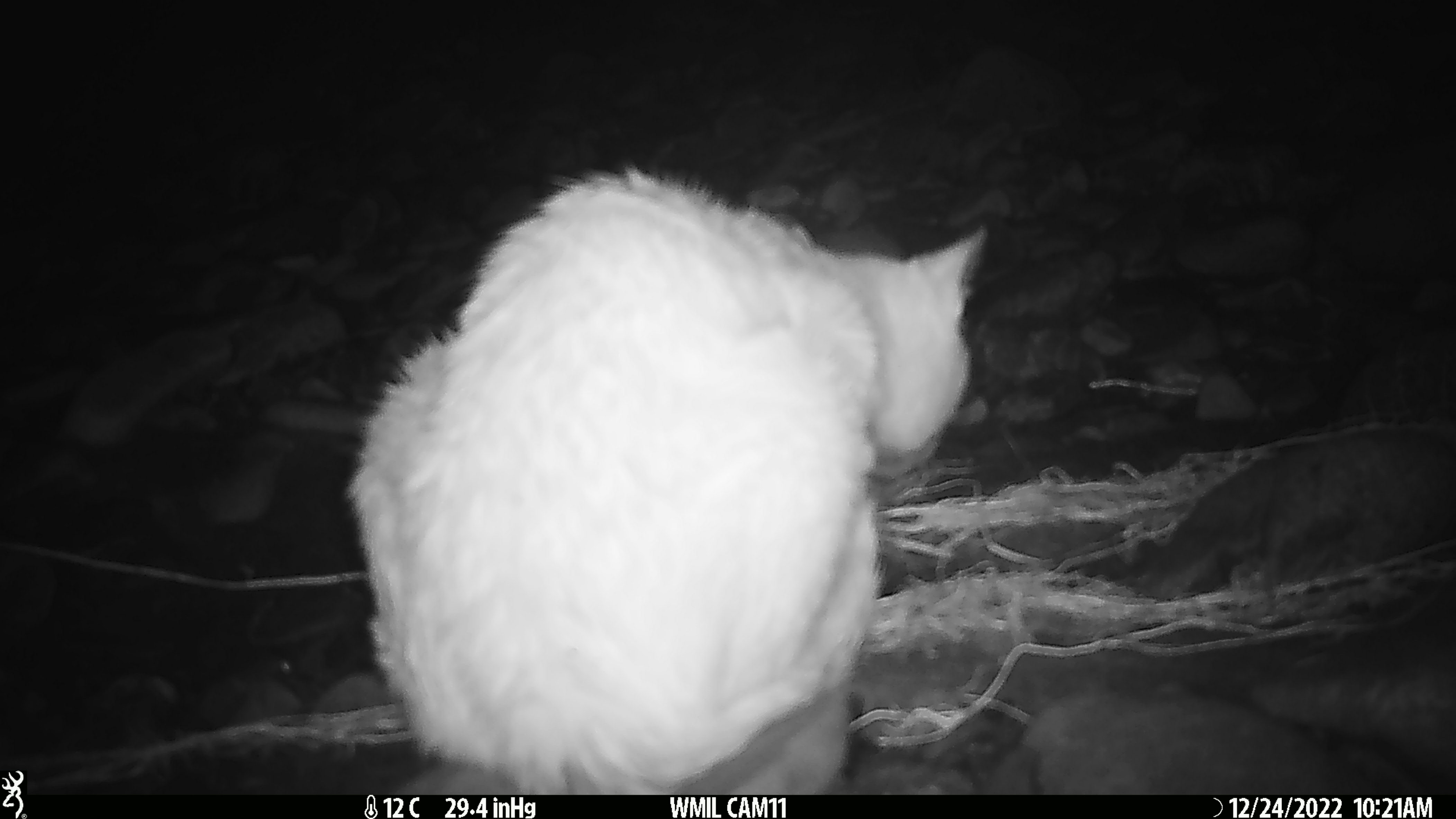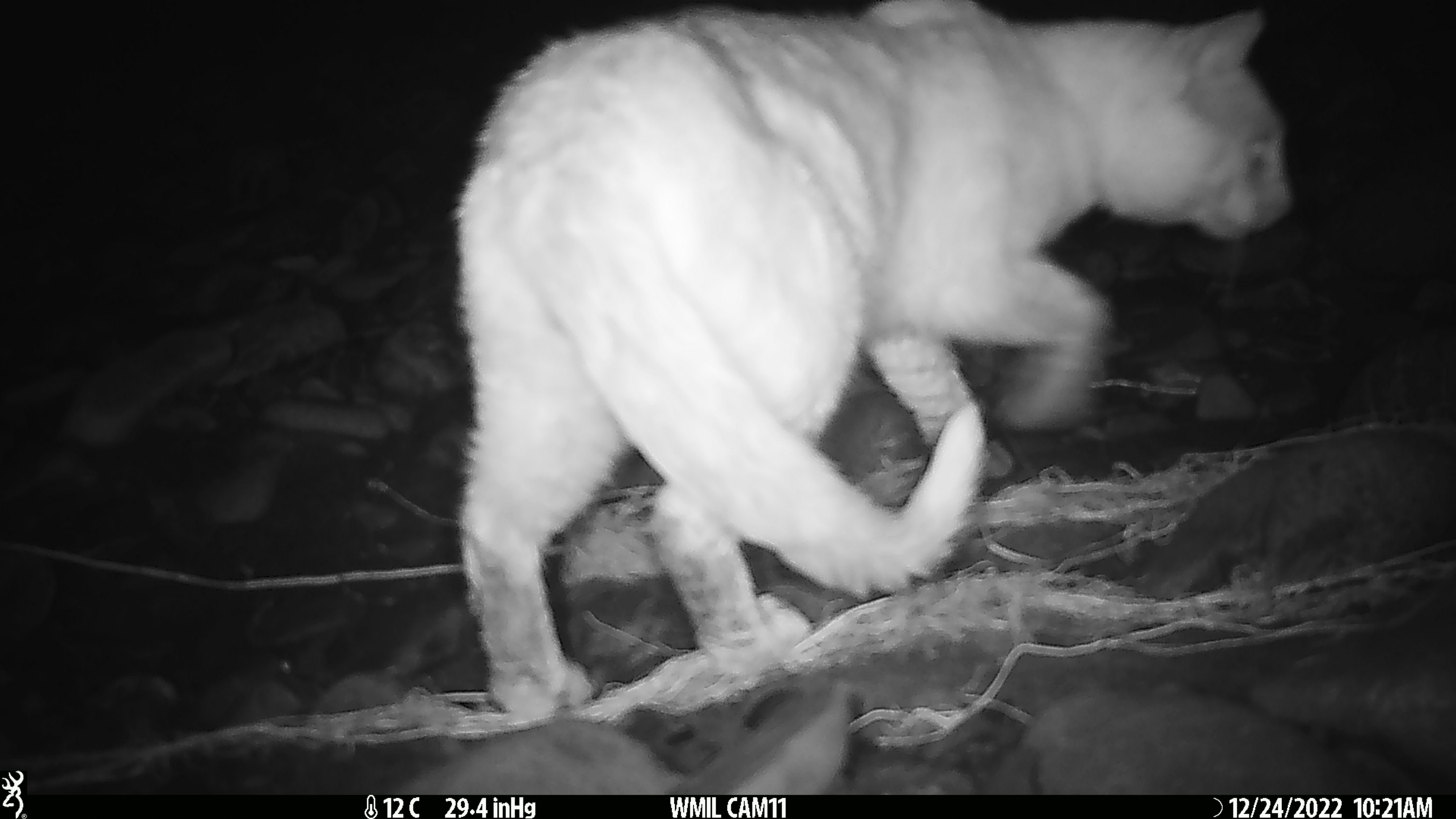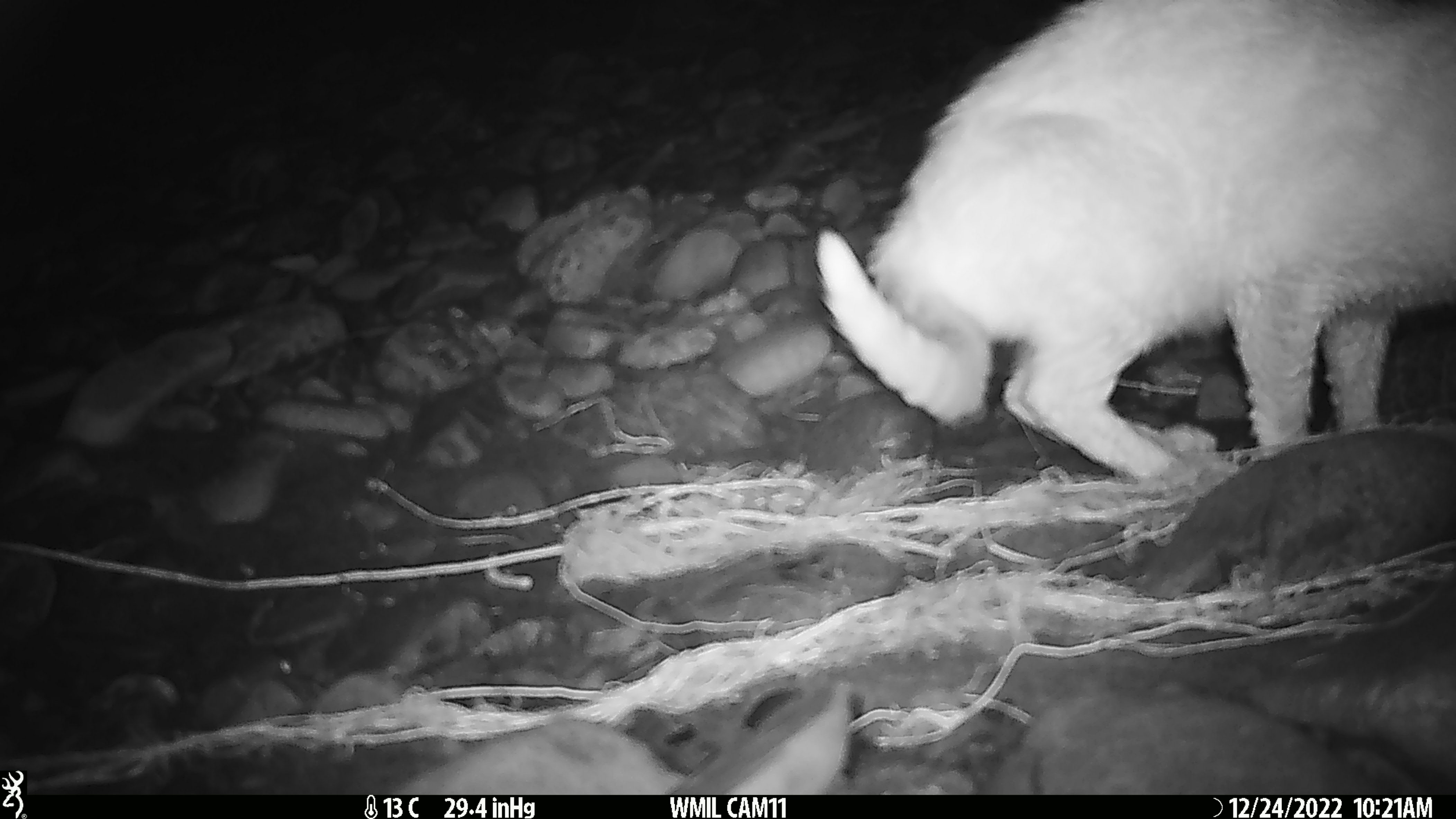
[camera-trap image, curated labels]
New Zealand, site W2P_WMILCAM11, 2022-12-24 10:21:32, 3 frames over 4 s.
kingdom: Animalia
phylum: Chordata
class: Mammalia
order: Carnivora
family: Felidae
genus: Felis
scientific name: Felis catus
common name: domestic cat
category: cat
Cat (domestic cat) (Felis catus).